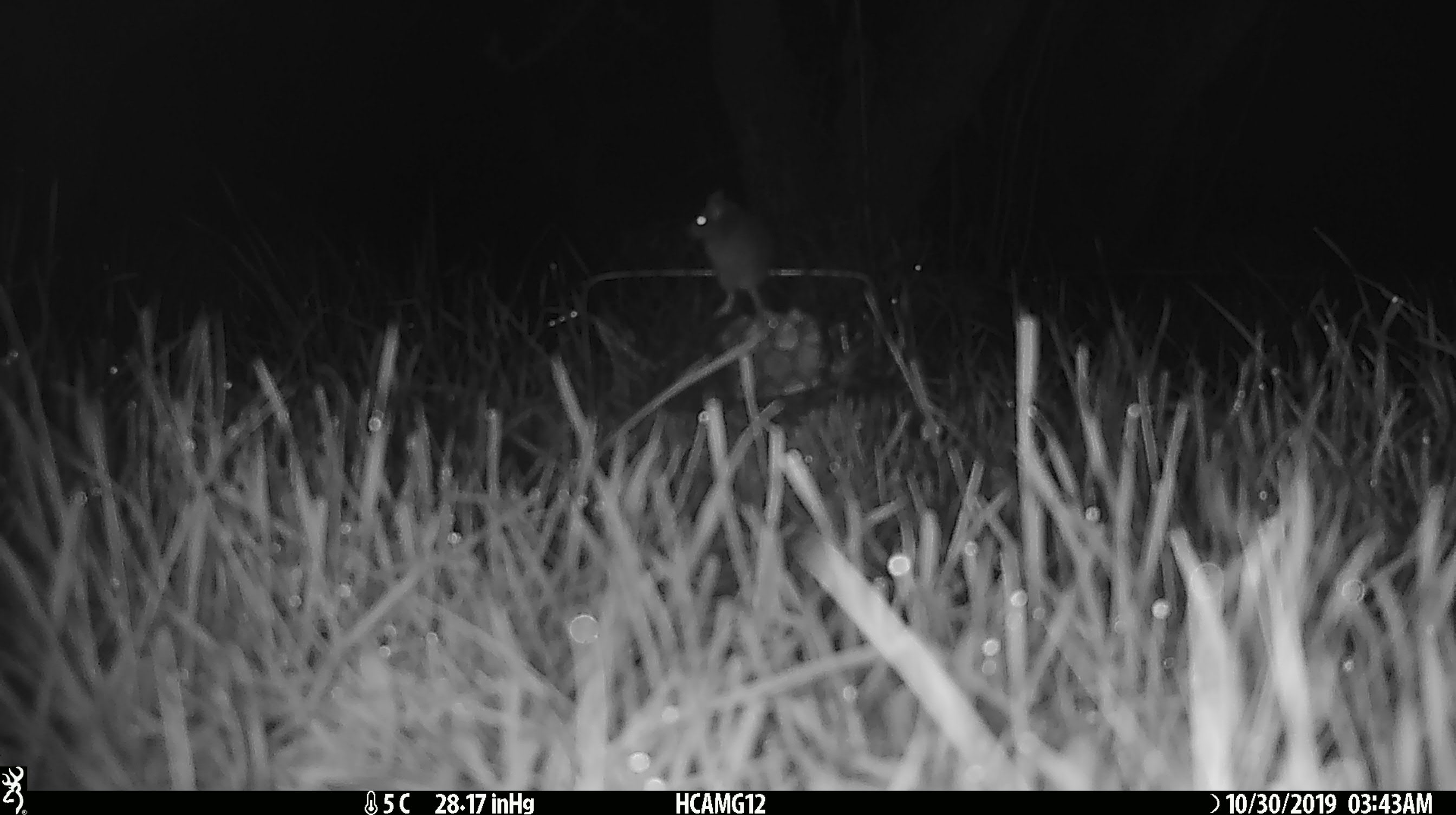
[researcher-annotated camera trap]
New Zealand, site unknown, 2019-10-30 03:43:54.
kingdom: Animalia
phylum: Chordata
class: Mammalia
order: Rodentia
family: Muridae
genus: Mus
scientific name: Mus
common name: mouse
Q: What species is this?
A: Mouse (Mus).